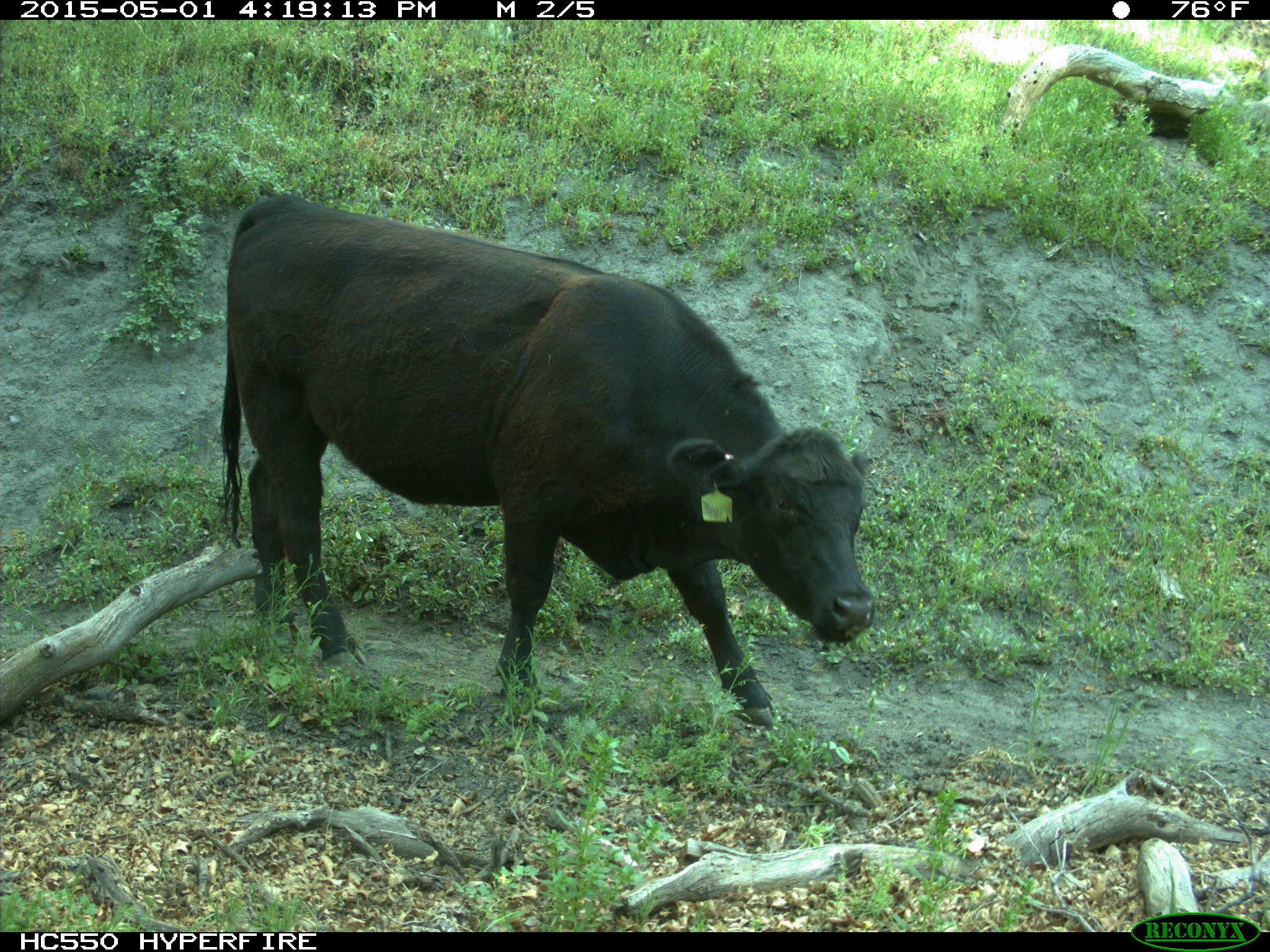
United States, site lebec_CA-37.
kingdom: Animalia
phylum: Chordata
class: Mammalia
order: Artiodactyla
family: Bovidae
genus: Bos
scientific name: Bos taurus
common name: domestic cow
Bos taurus (domestic cow).